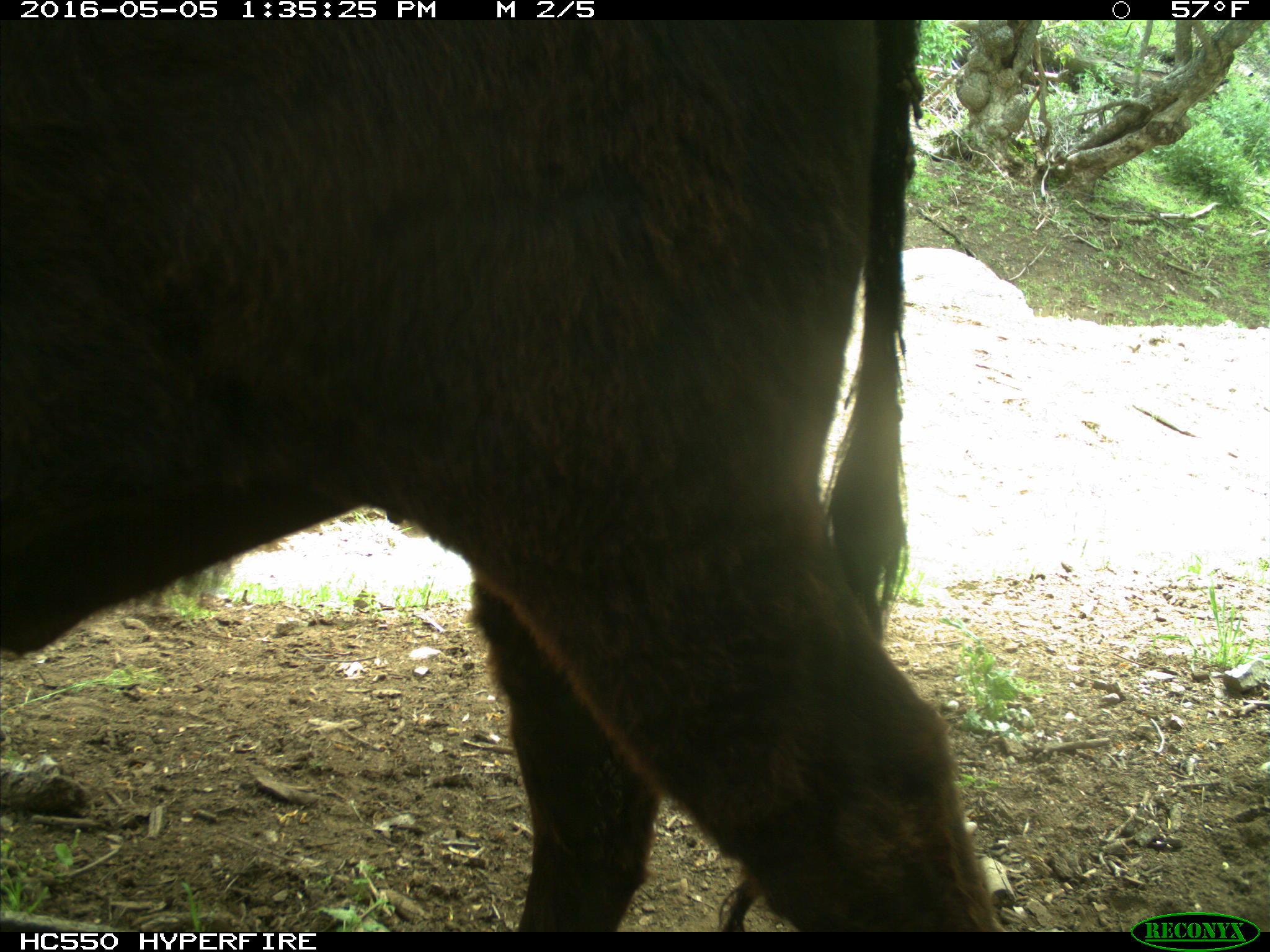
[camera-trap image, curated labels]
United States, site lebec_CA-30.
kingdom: Animalia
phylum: Chordata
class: Mammalia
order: Artiodactyla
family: Bovidae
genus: Bos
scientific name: Bos taurus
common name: domestic cow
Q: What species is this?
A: Bos taurus (domestic cow).